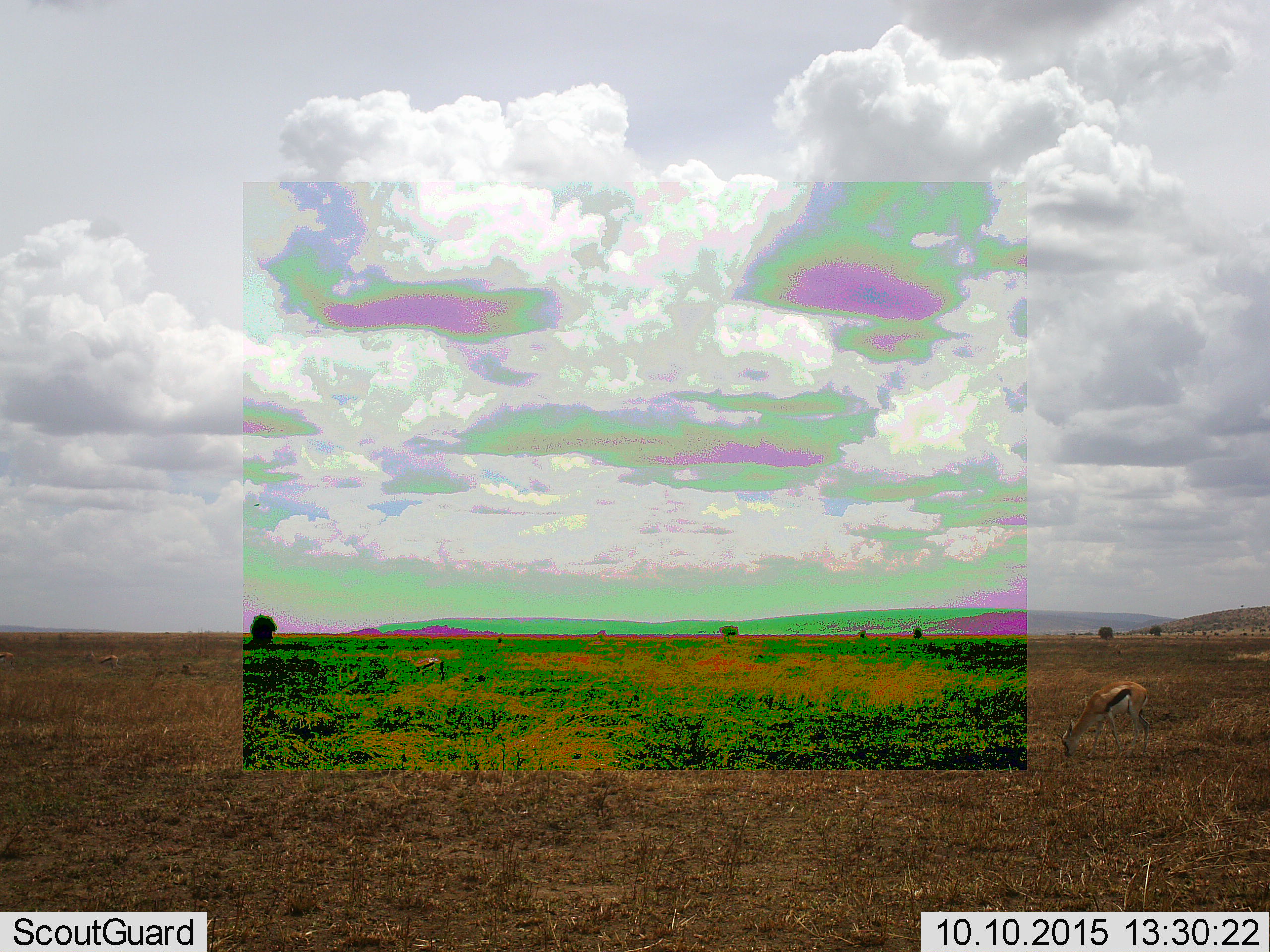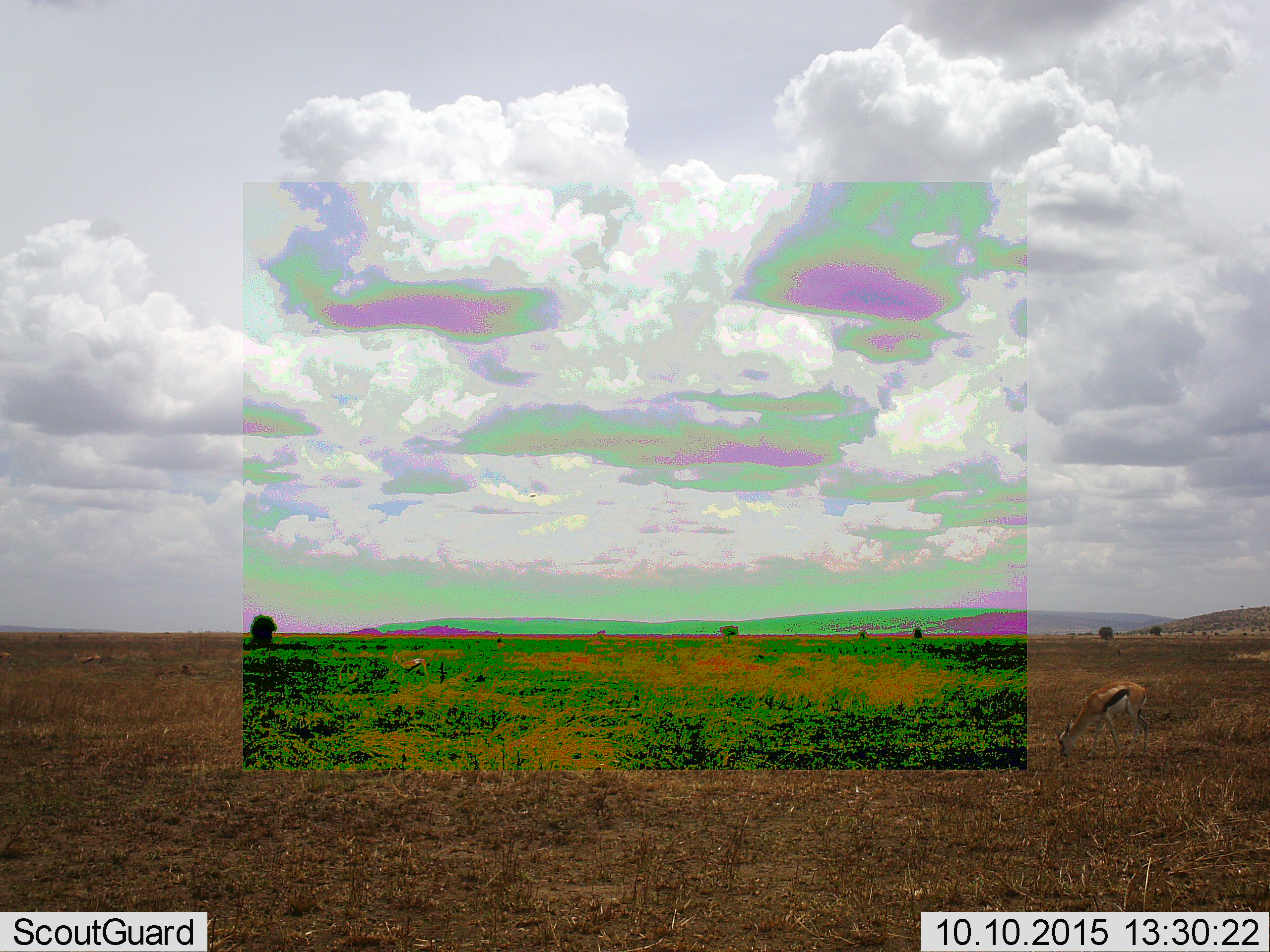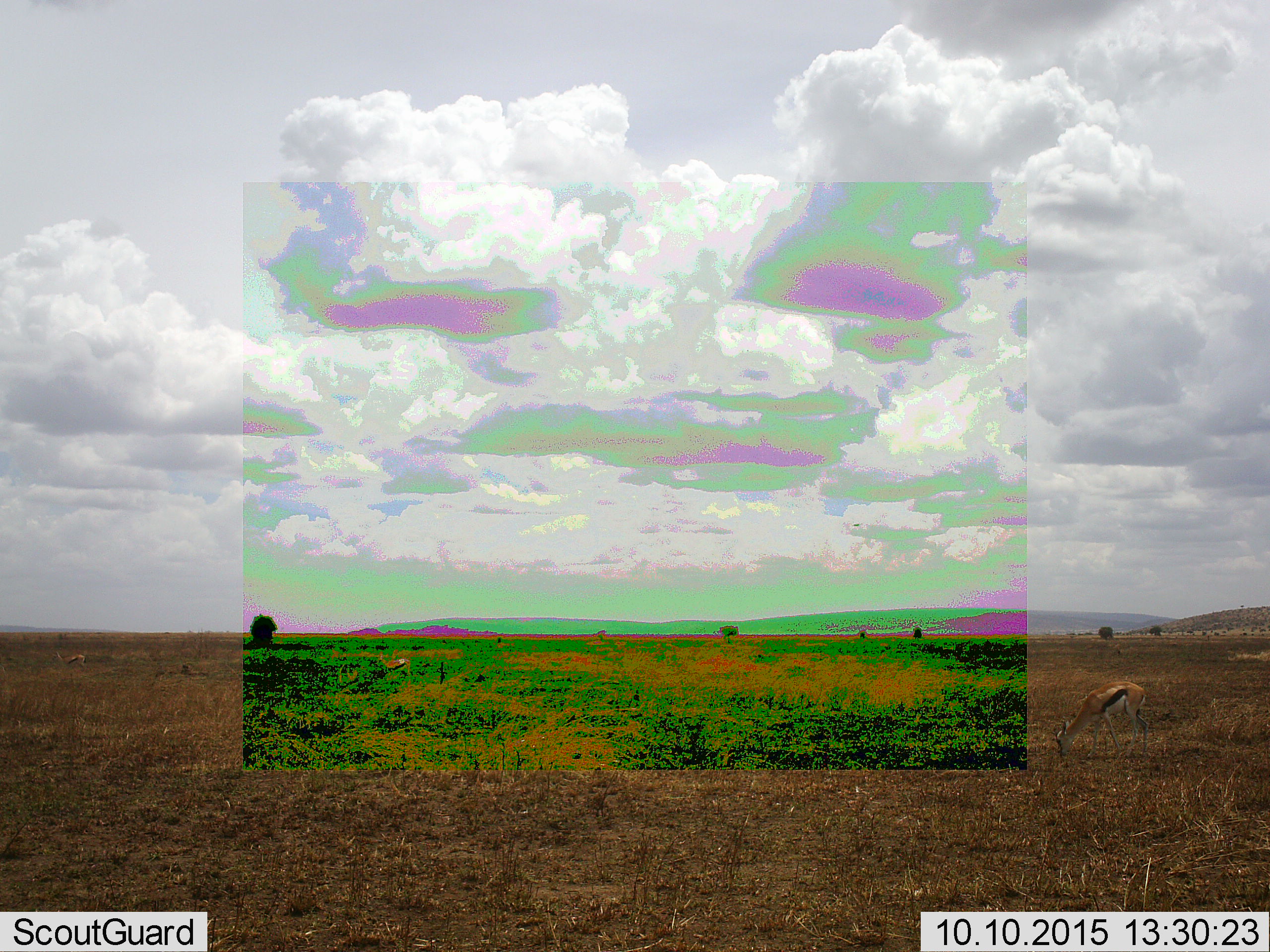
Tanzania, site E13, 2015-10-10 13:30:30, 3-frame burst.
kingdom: Animalia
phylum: Chordata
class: Mammalia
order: Artiodactyla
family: Bovidae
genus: Eudorcas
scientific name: Eudorcas thomsonii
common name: thomson's gazelle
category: gazellethomsons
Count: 4.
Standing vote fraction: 13%.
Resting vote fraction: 0%.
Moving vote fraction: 47%.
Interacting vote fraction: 0%.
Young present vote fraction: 7%.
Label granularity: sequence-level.